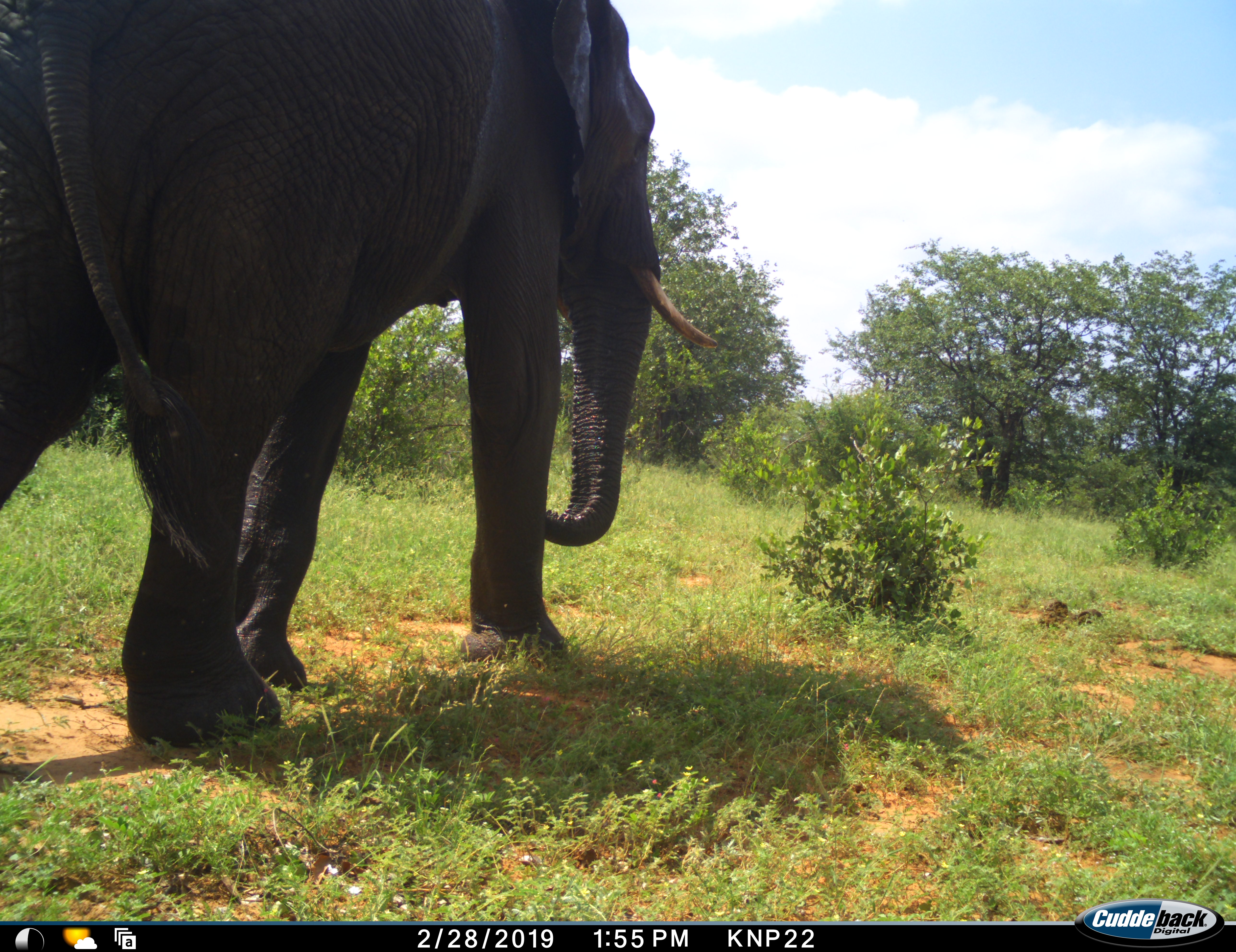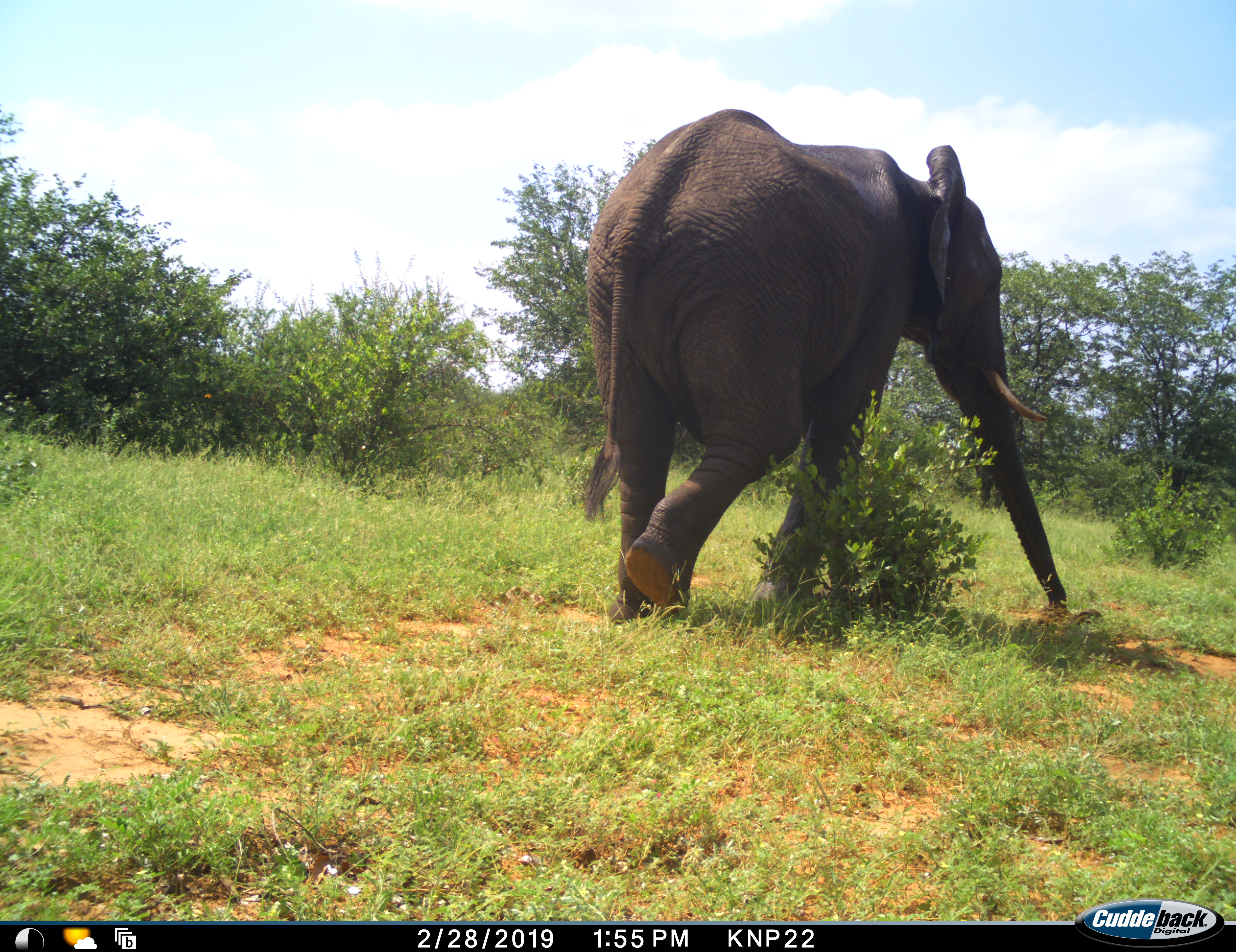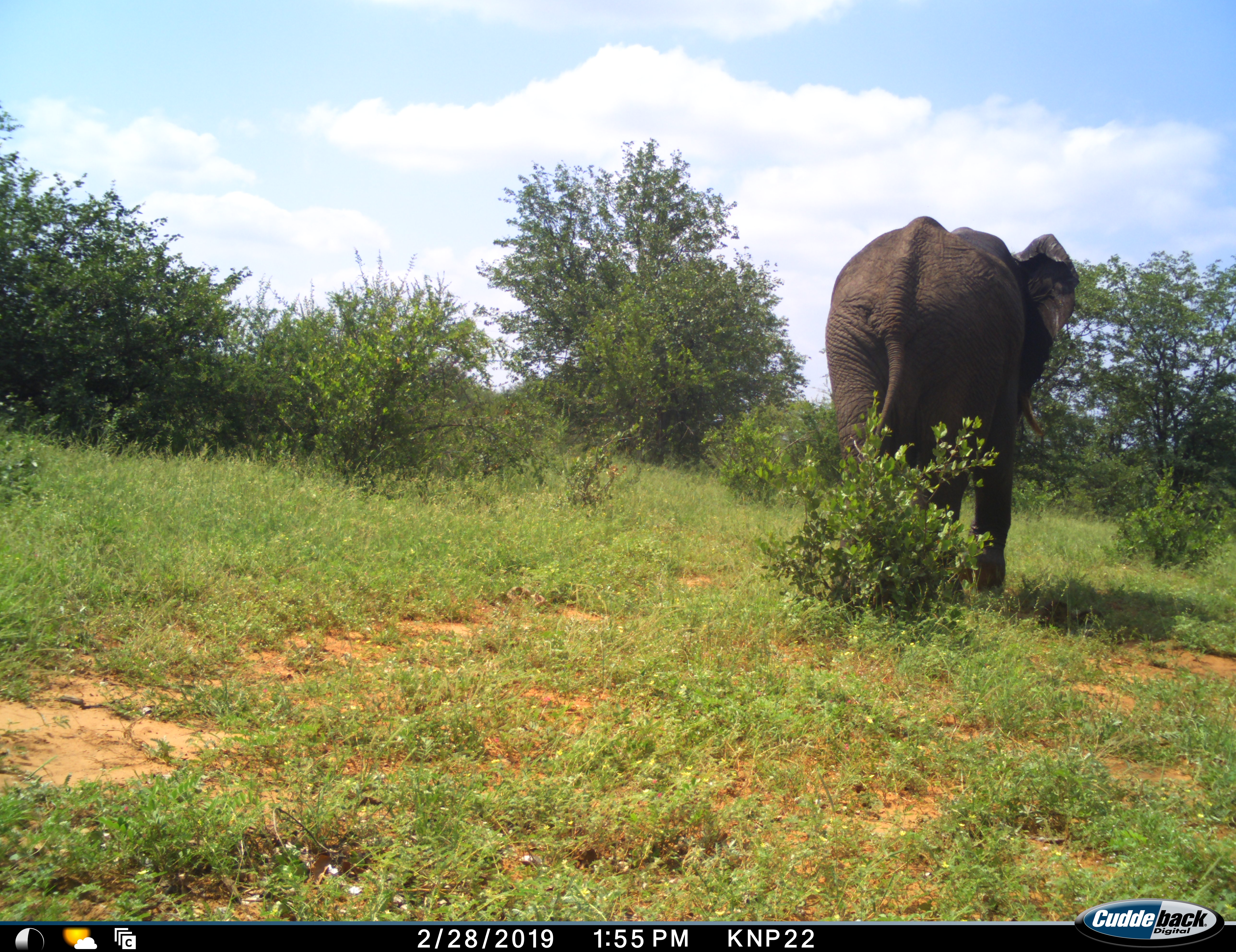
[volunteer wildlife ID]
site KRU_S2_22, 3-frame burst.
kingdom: Animalia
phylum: Chordata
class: Mammalia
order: Proboscidea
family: Elephantidae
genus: Loxodonta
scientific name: Loxodonta africana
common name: african bush elephant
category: elephant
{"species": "elephant (african bush elephant) (Loxodonta africana)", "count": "1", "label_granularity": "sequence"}